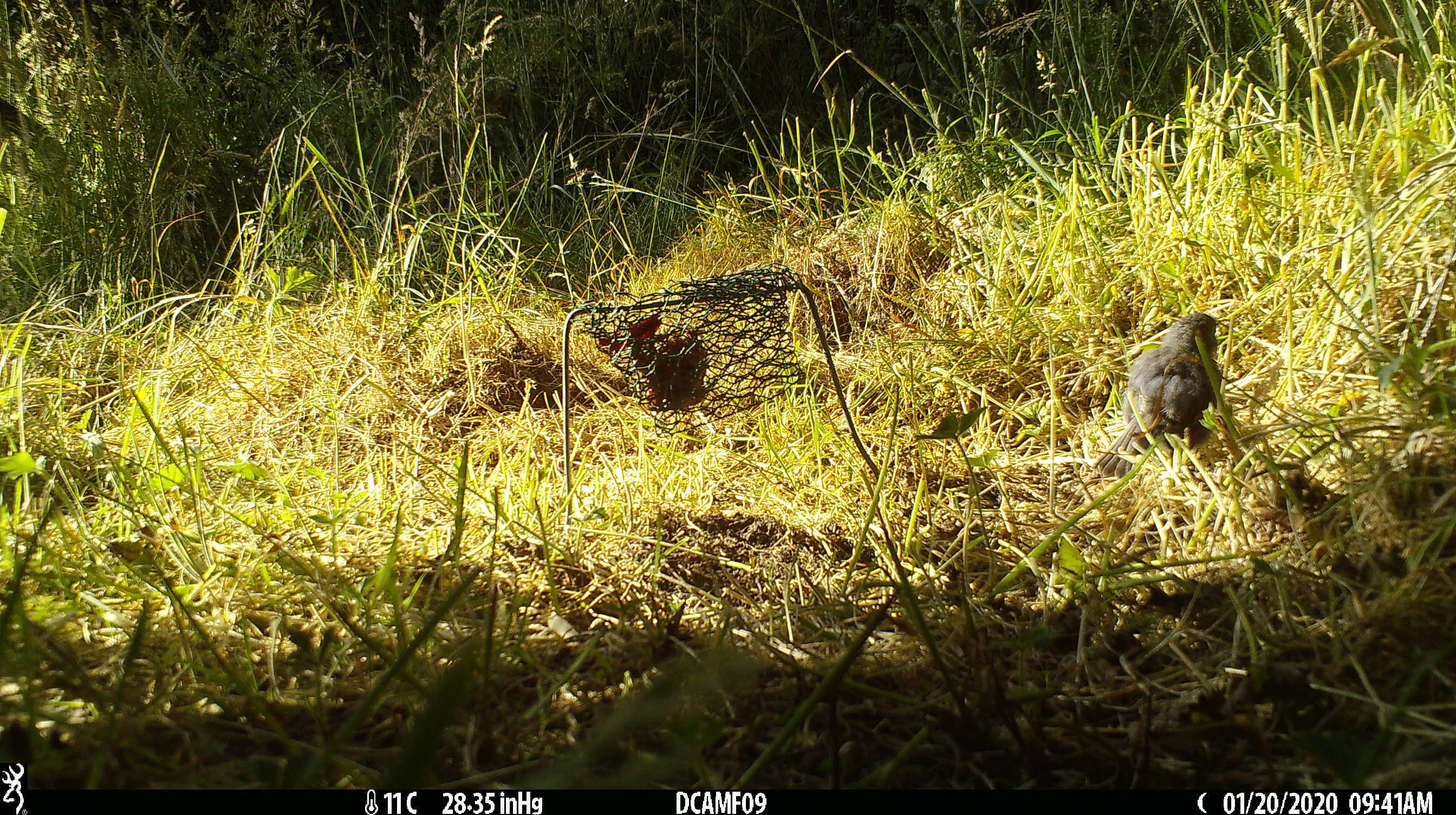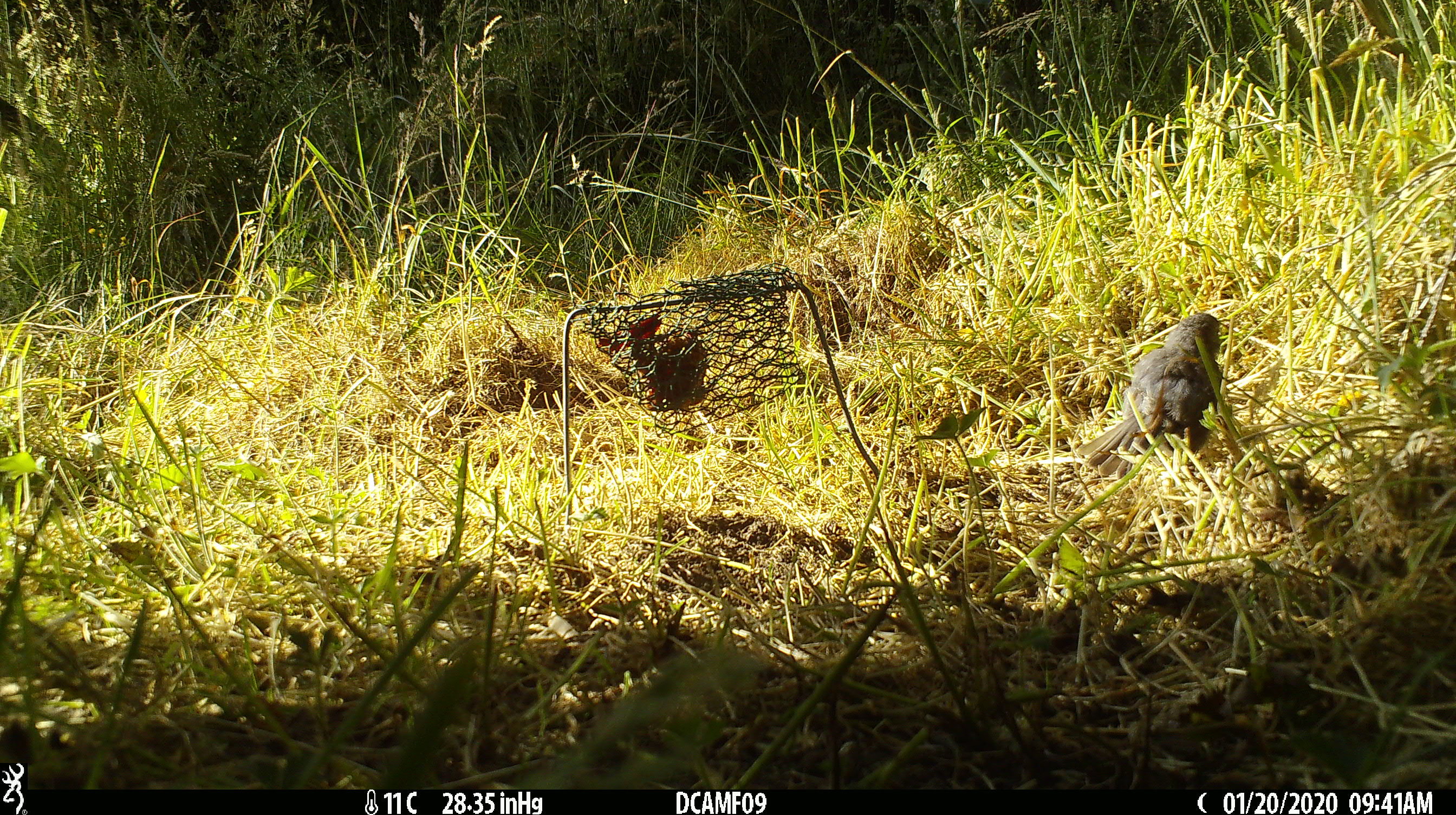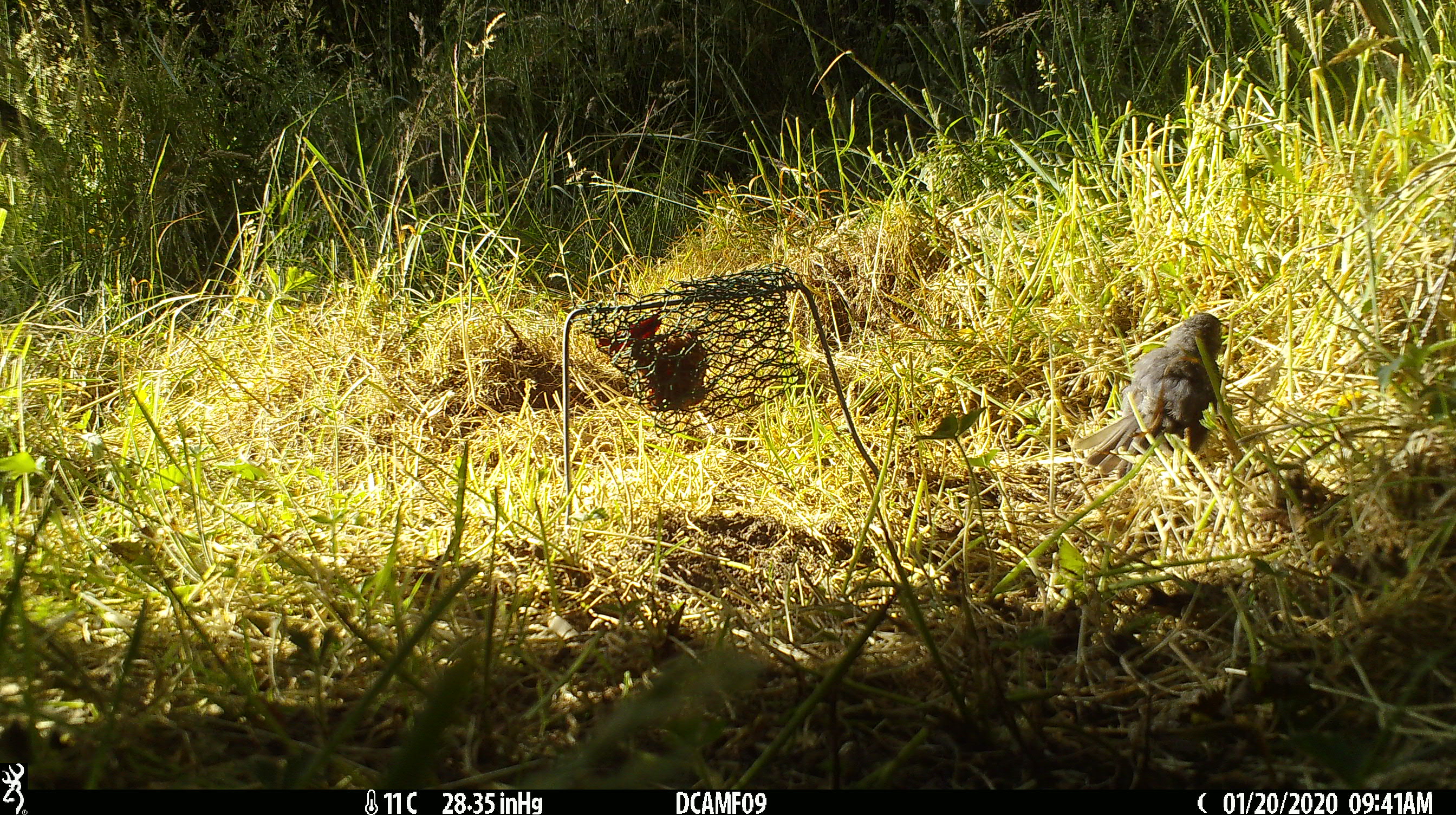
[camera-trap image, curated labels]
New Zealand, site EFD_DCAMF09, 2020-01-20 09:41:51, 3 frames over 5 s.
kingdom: Animalia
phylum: Chordata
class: Aves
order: Passeriformes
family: Petroicidae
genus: Petroica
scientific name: Petroica australis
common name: new zealand robin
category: robin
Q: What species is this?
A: Robin (new zealand robin) (Petroica australis).